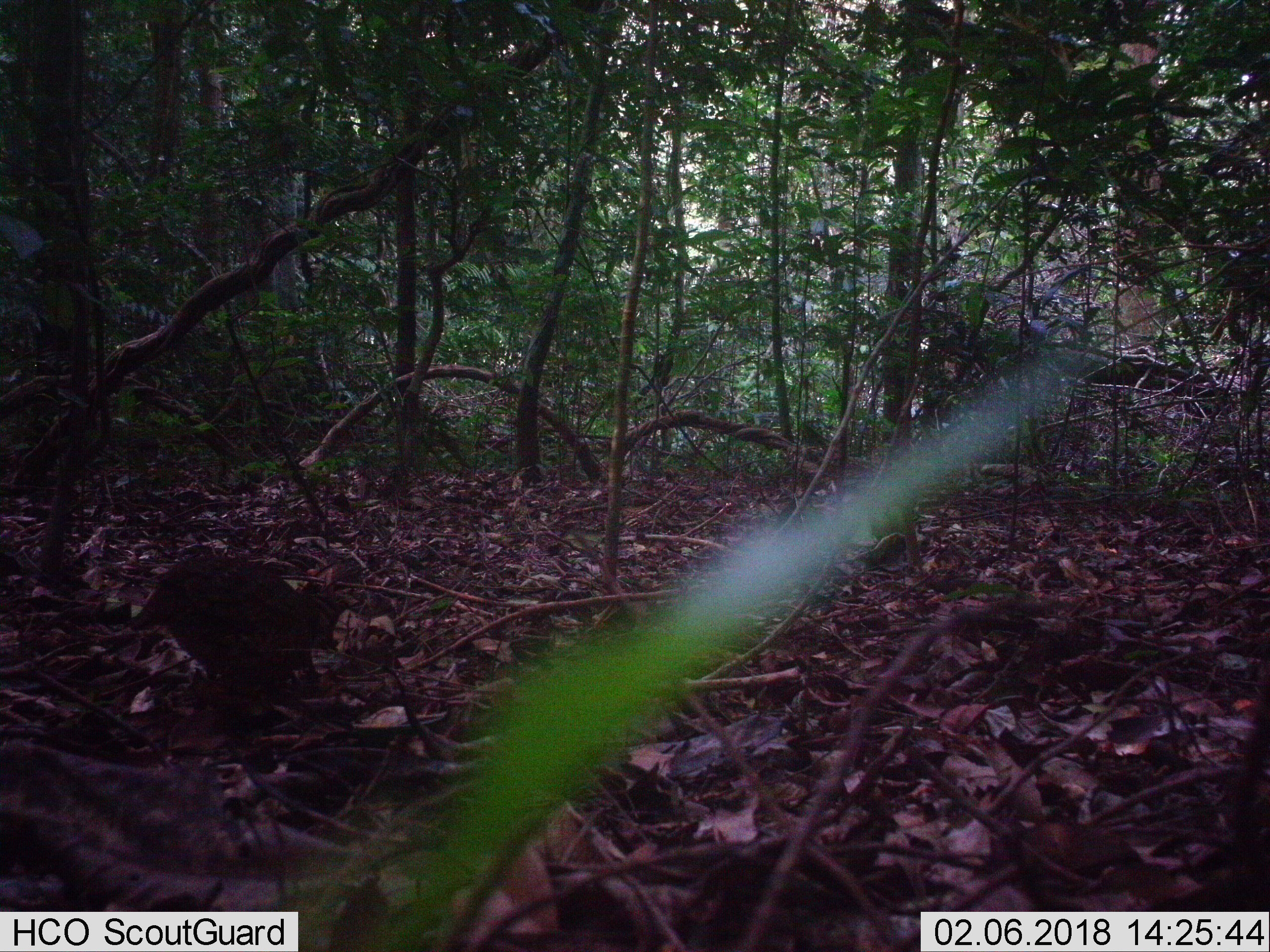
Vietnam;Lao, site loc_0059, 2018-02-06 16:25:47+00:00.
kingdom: Animalia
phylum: Chordata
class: Aves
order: Galliformes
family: Phasianidae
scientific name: Phasianidae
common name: partridge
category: unidentified partridge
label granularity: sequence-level